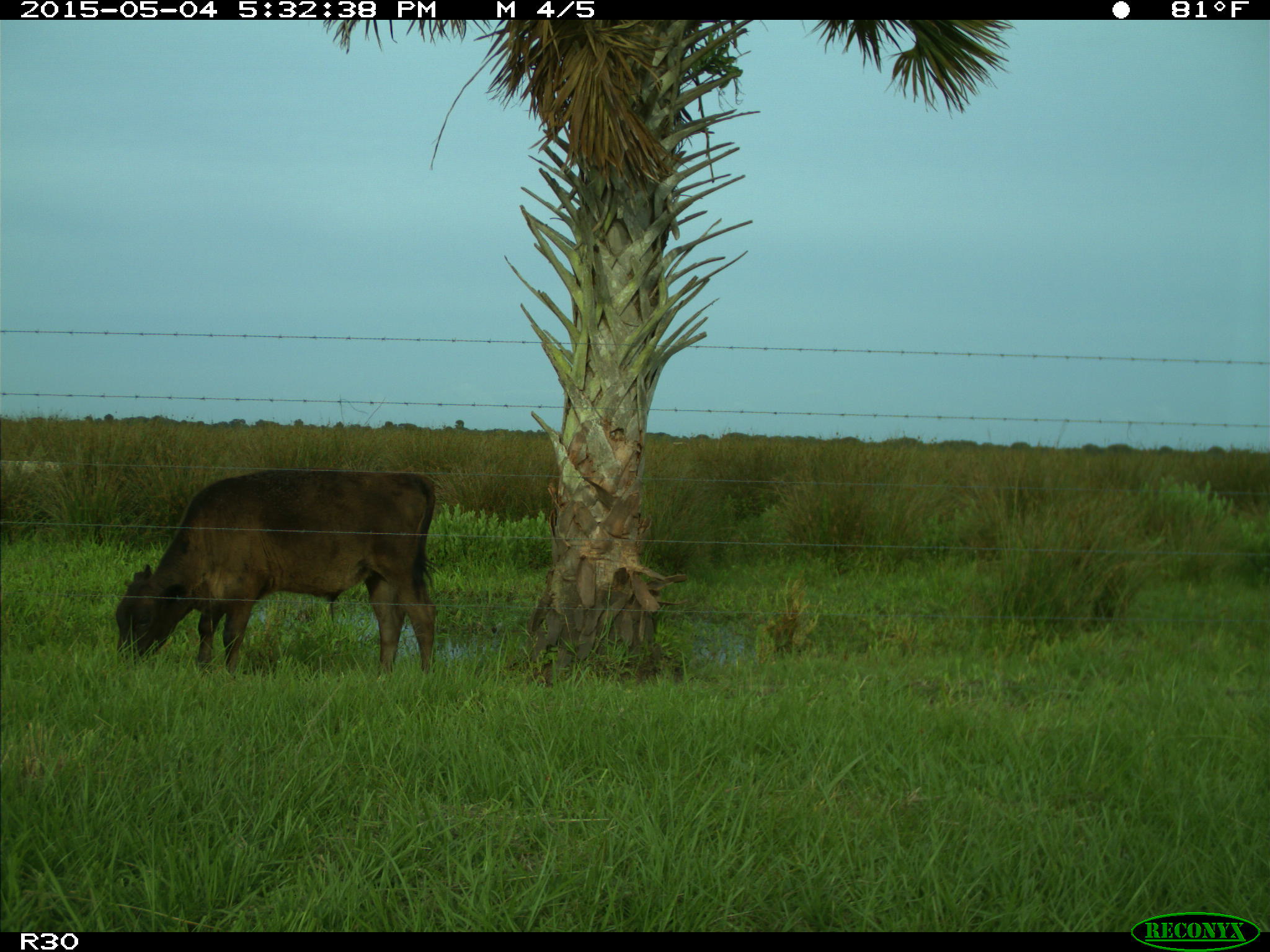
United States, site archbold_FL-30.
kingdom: Animalia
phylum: Chordata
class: Mammalia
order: Artiodactyla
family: Bovidae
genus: Bos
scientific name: Bos taurus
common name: domestic cow